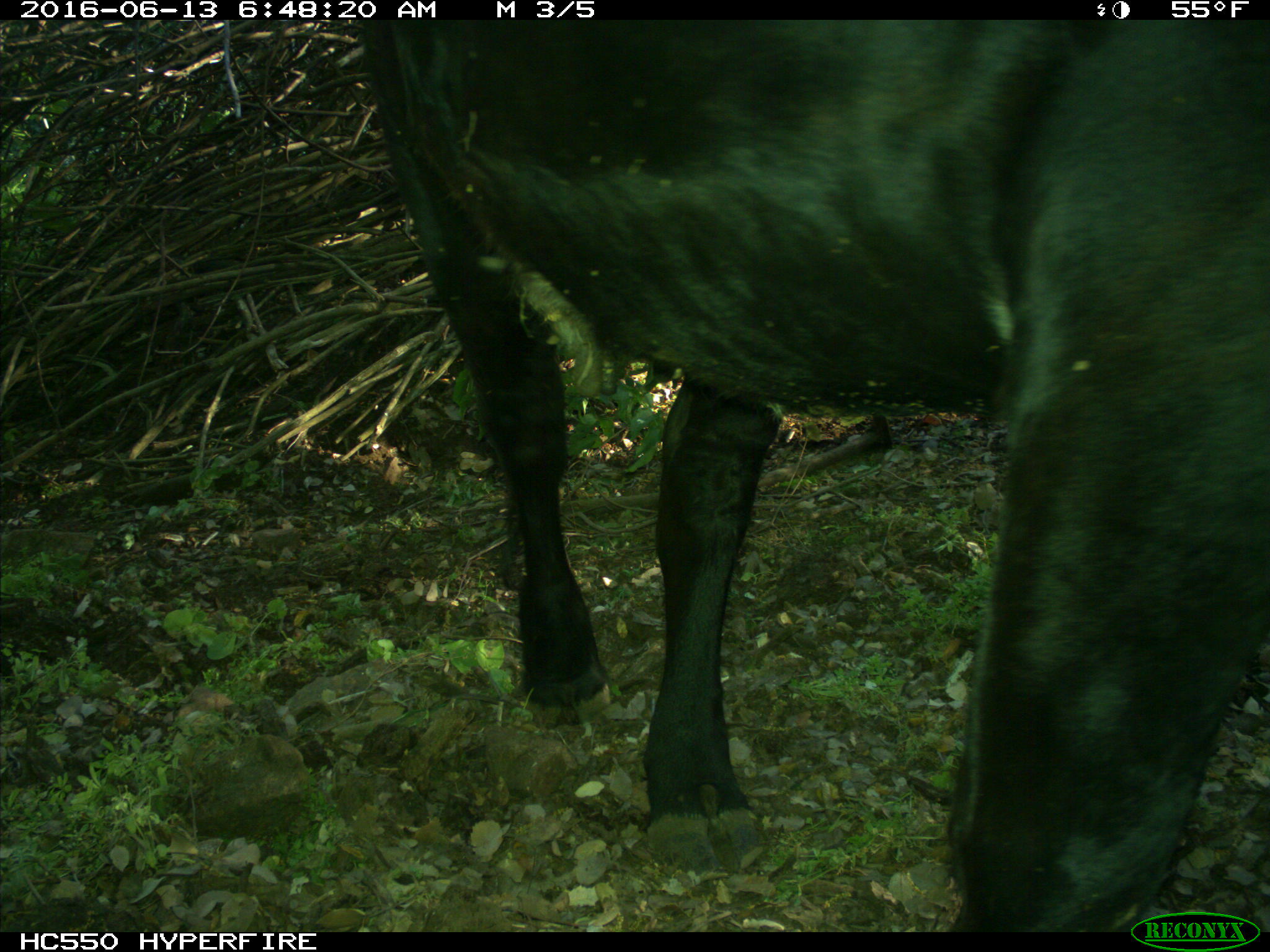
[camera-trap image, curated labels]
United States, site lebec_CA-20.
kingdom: Animalia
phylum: Chordata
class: Mammalia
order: Artiodactyla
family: Bovidae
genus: Bos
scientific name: Bos taurus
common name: domestic cow